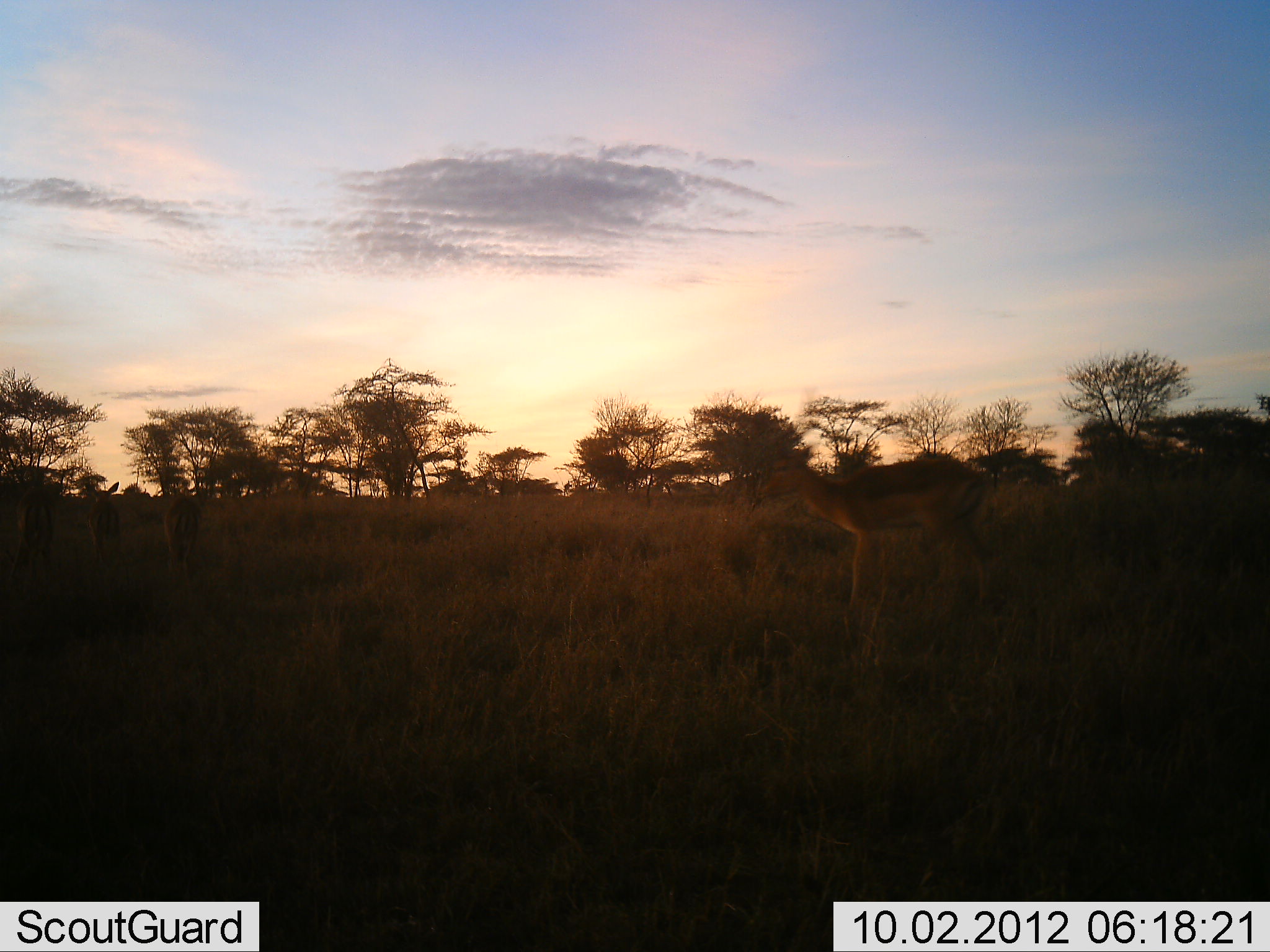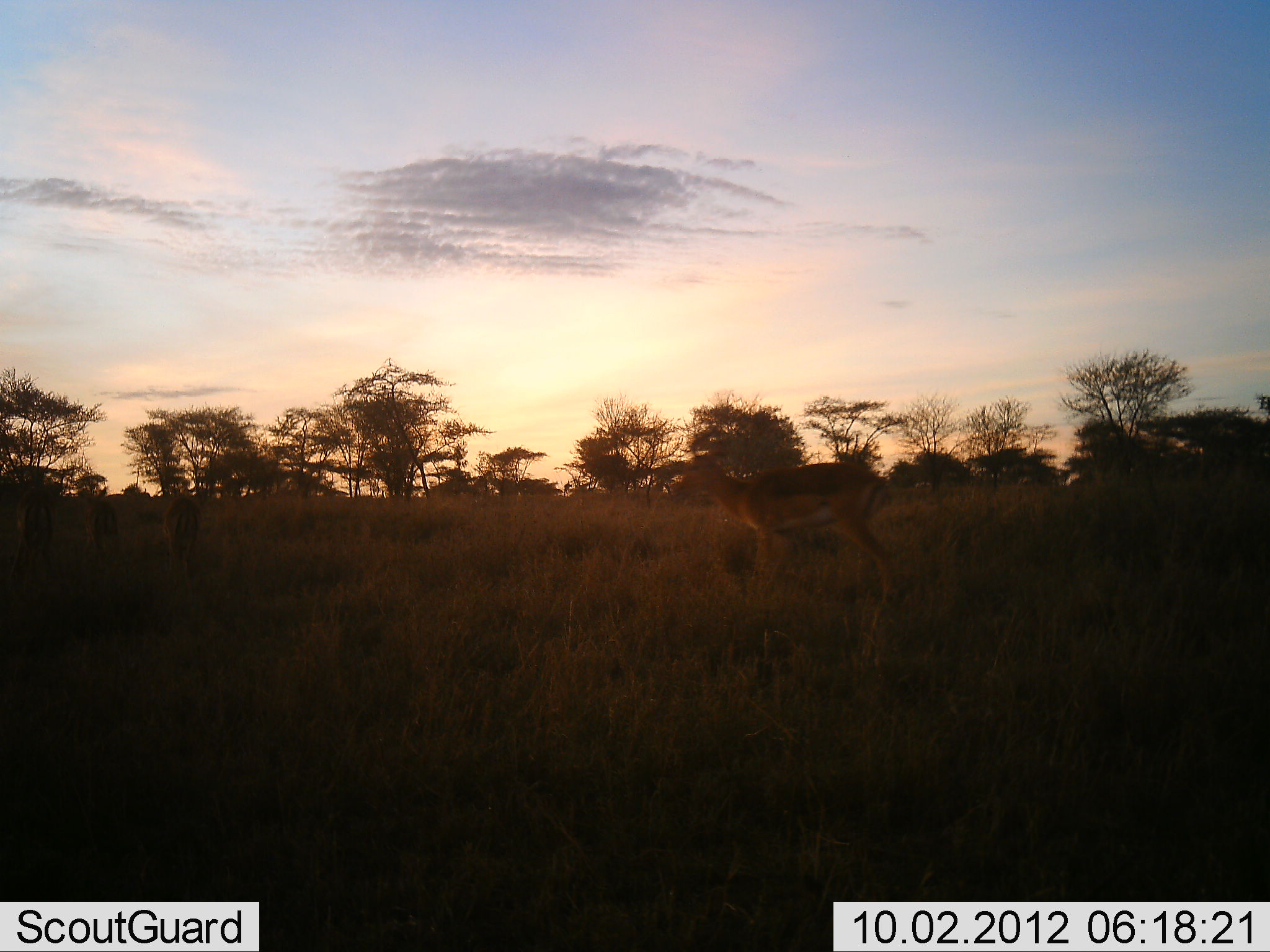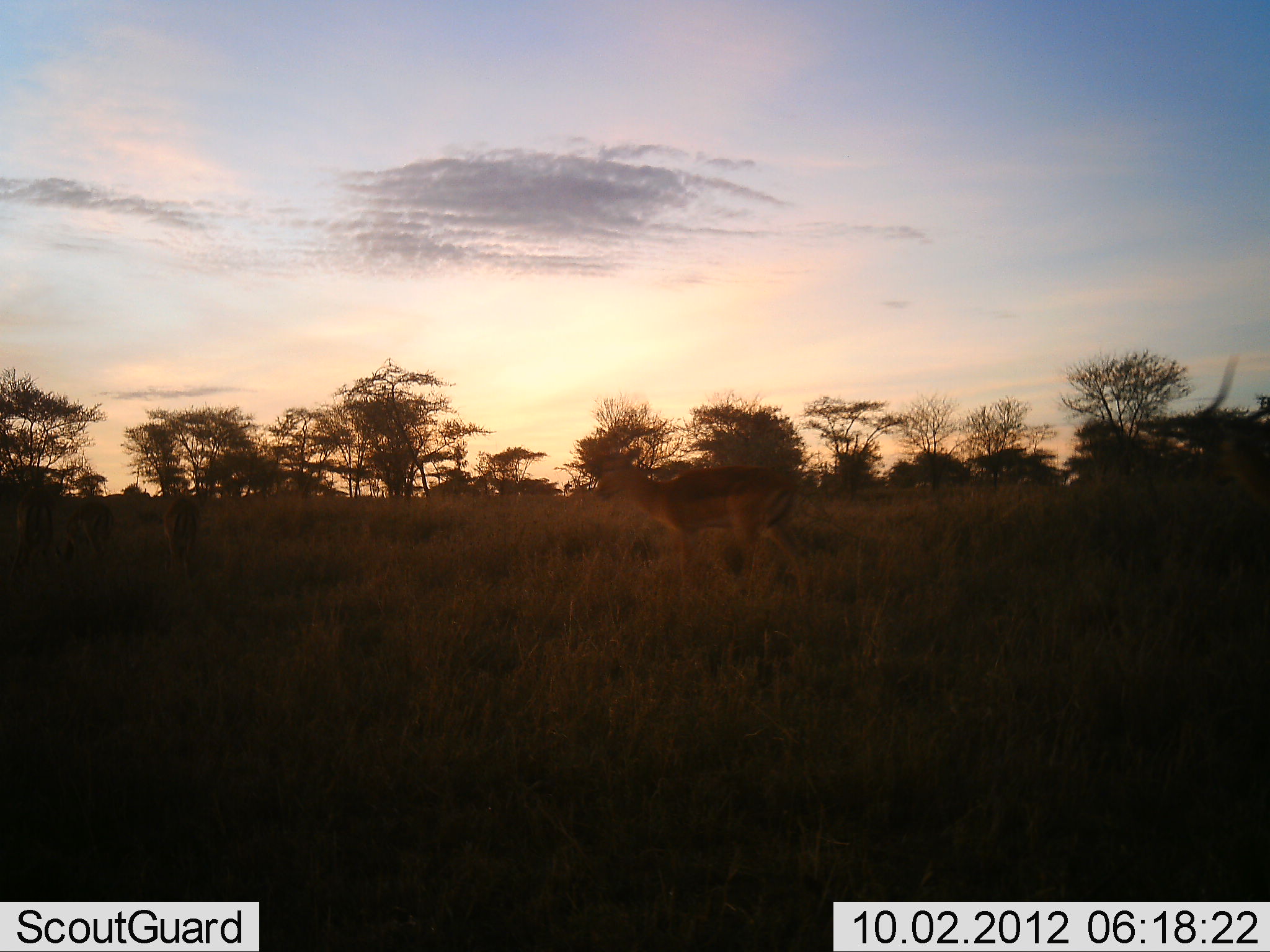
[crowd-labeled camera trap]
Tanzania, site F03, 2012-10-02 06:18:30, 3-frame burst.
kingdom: Animalia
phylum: Chordata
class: Mammalia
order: Artiodactyla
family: Bovidae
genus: Aepyceros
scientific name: Aepyceros melampus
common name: impala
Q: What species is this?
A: Impala (Aepyceros melampus).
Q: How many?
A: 5.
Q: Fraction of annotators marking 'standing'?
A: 40%.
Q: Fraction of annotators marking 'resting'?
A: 0%.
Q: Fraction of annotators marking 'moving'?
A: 100%.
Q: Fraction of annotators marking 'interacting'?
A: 10%.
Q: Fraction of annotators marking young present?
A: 0%.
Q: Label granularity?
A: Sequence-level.